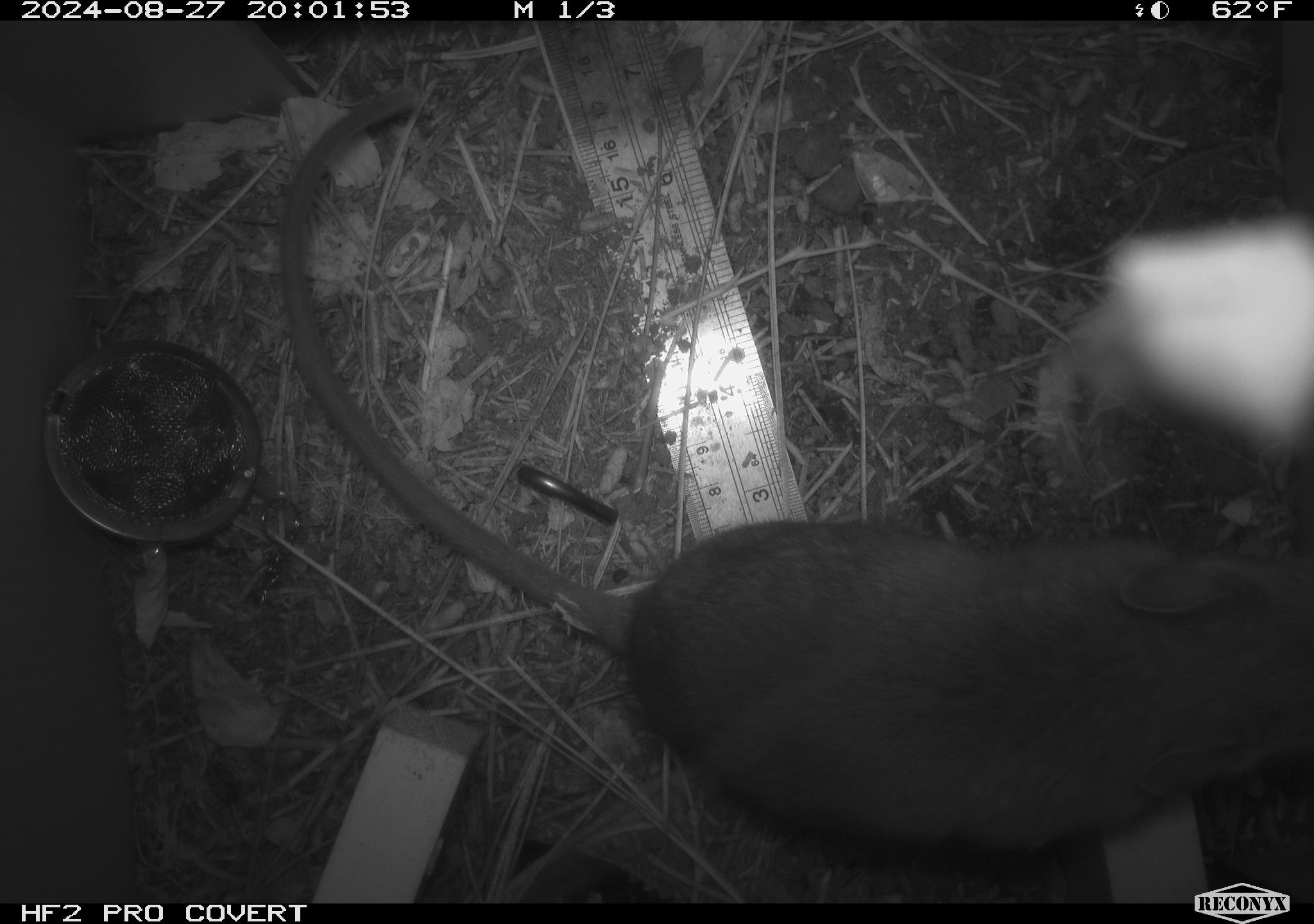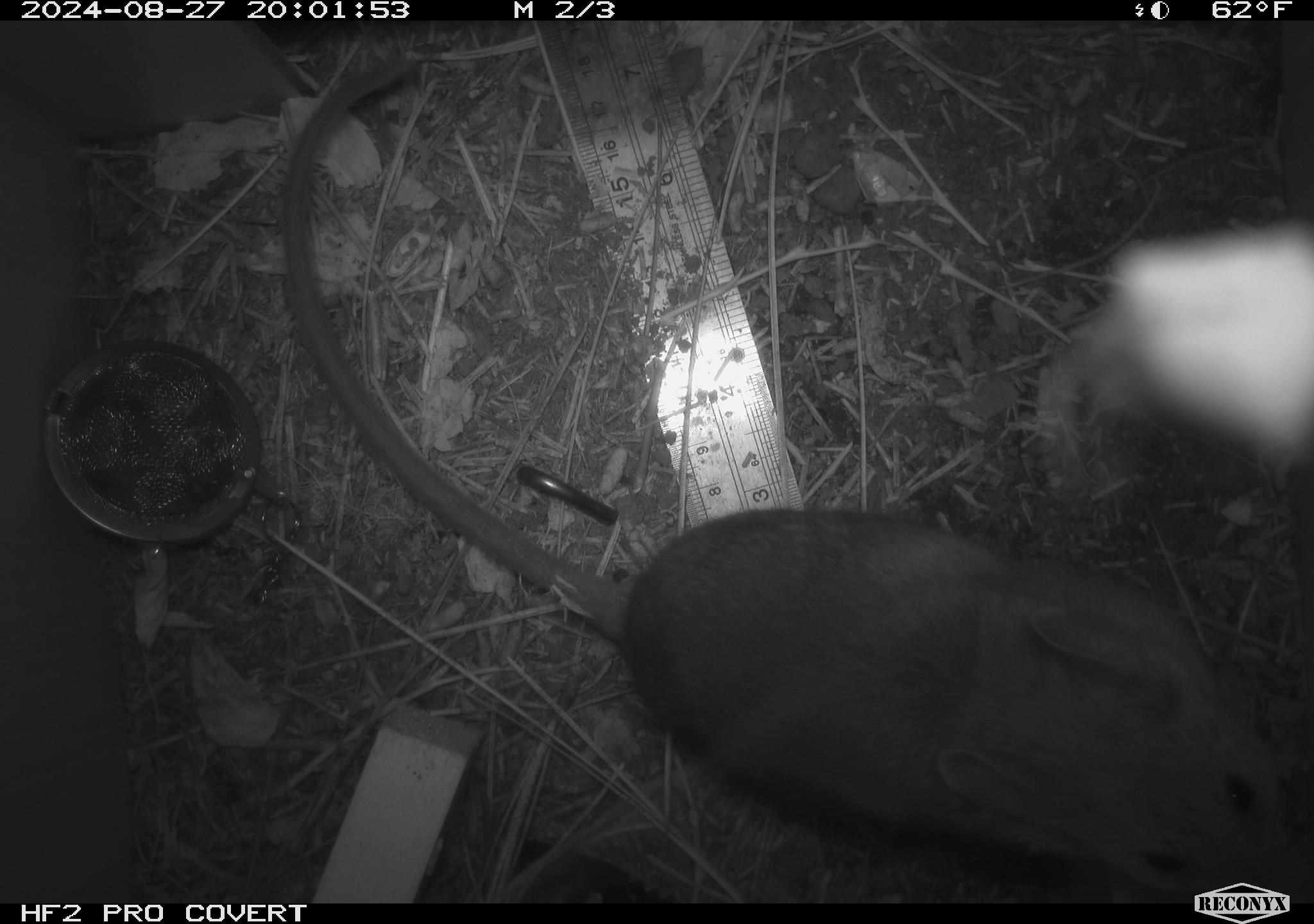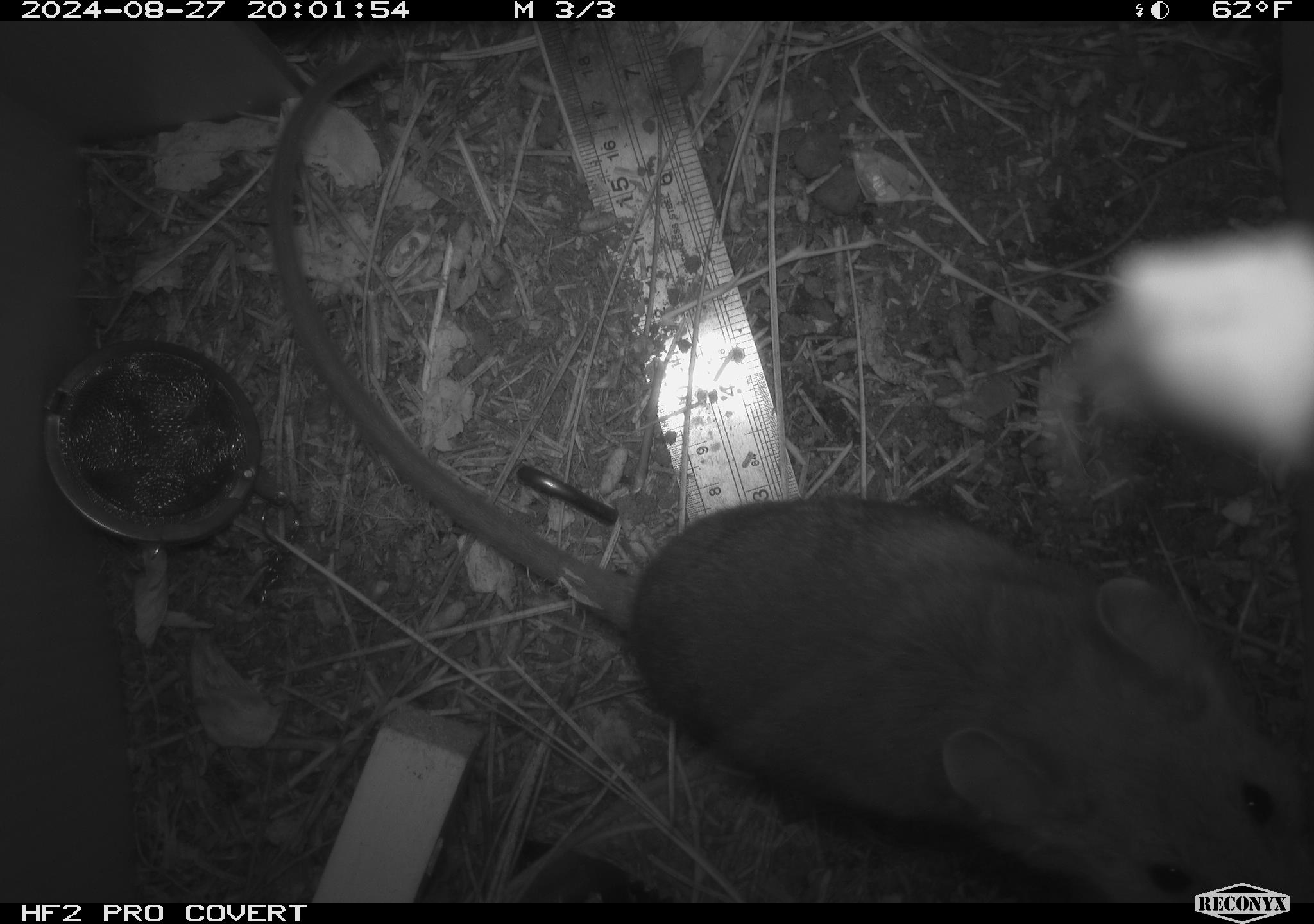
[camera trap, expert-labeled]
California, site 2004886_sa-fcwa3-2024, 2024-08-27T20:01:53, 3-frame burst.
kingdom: Animalia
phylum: Chordata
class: Mammalia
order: Rodentia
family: Cricetidae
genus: Neotoma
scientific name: Neotoma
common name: pack rat or woodrat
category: neotoma species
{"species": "neotoma species (pack rat or woodrat) (Neotoma)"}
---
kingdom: Animalia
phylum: Arthropoda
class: Arachnida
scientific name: Arachnida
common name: arachnids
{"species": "arachnids (Arachnida)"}